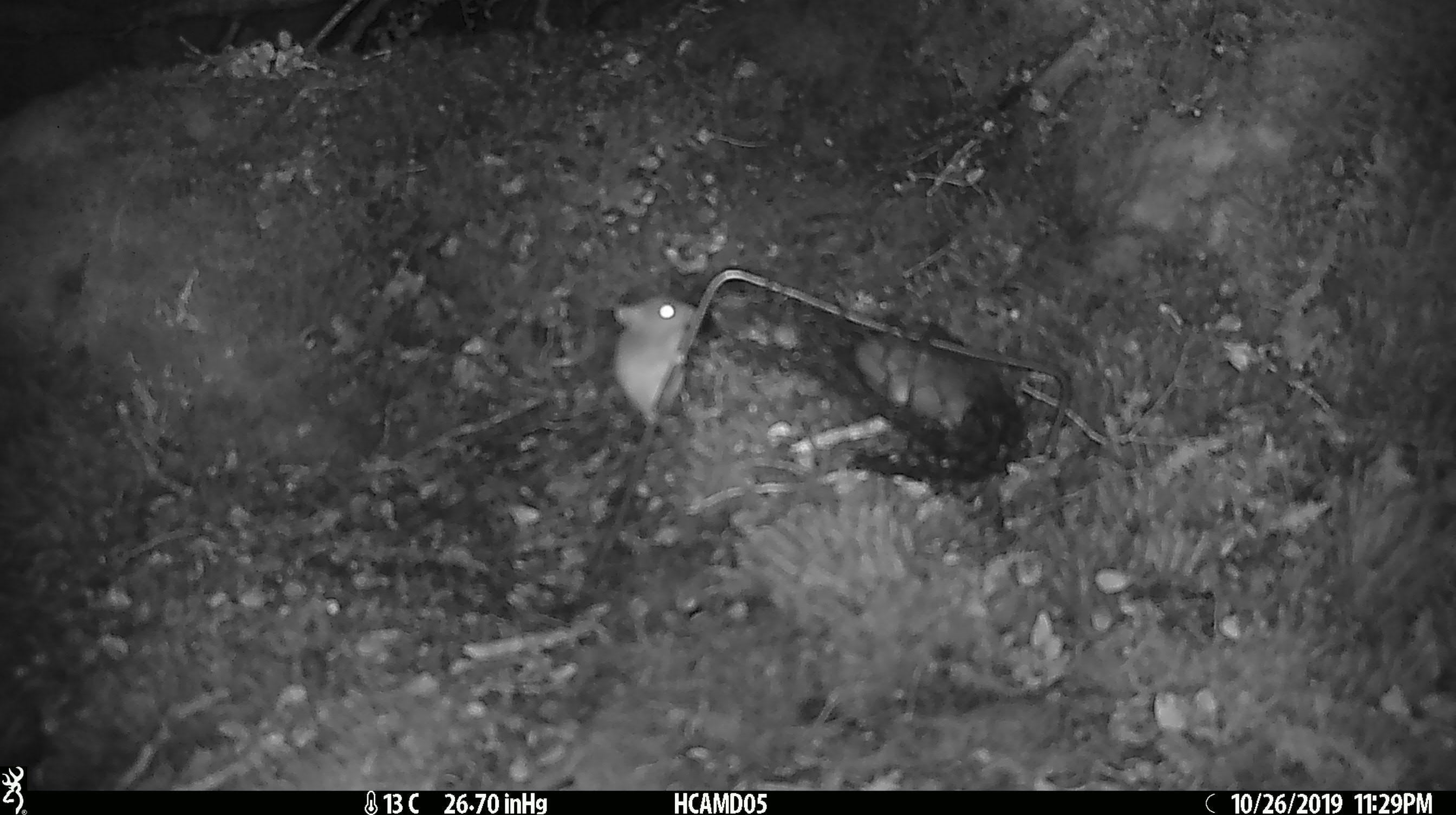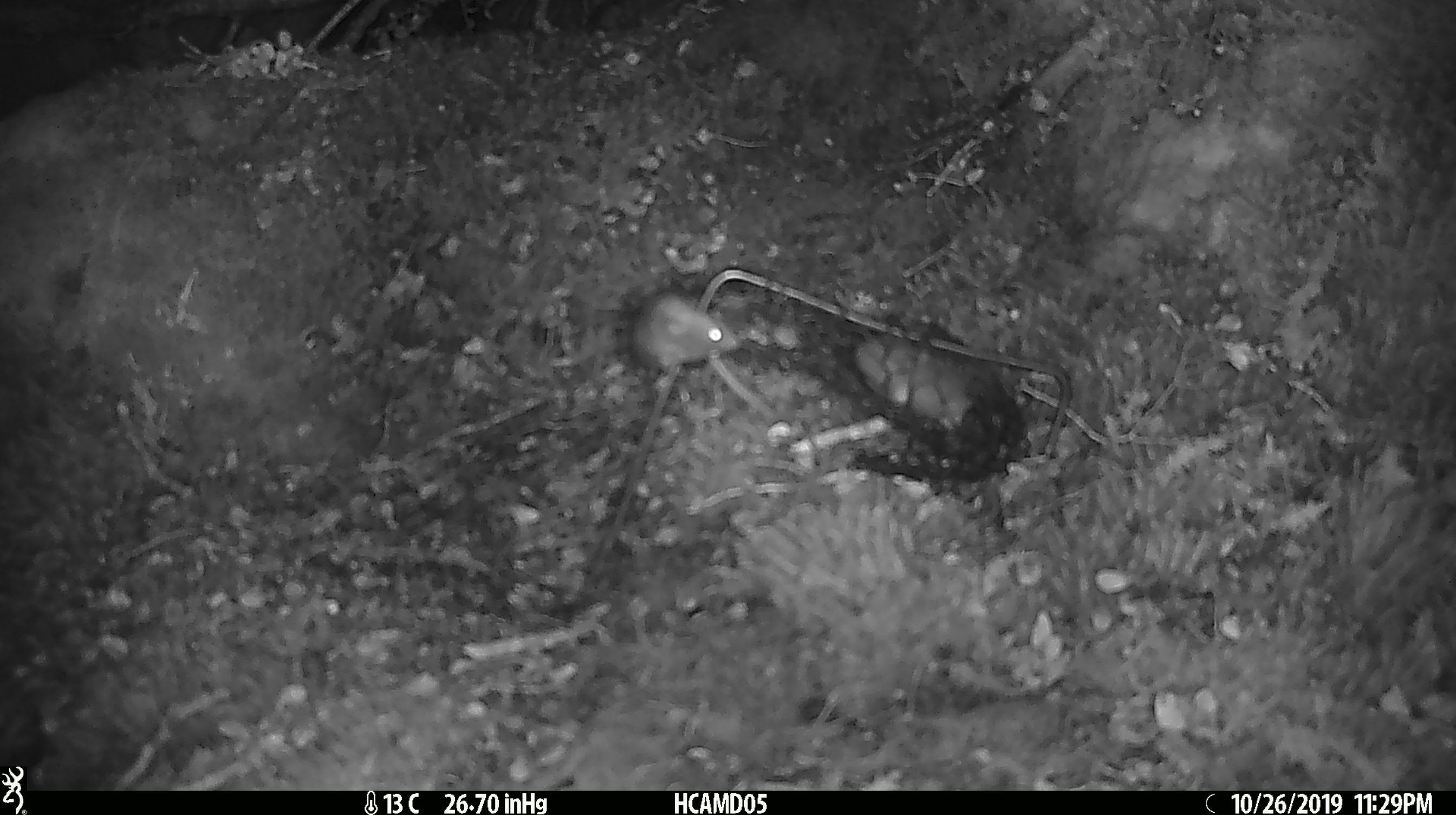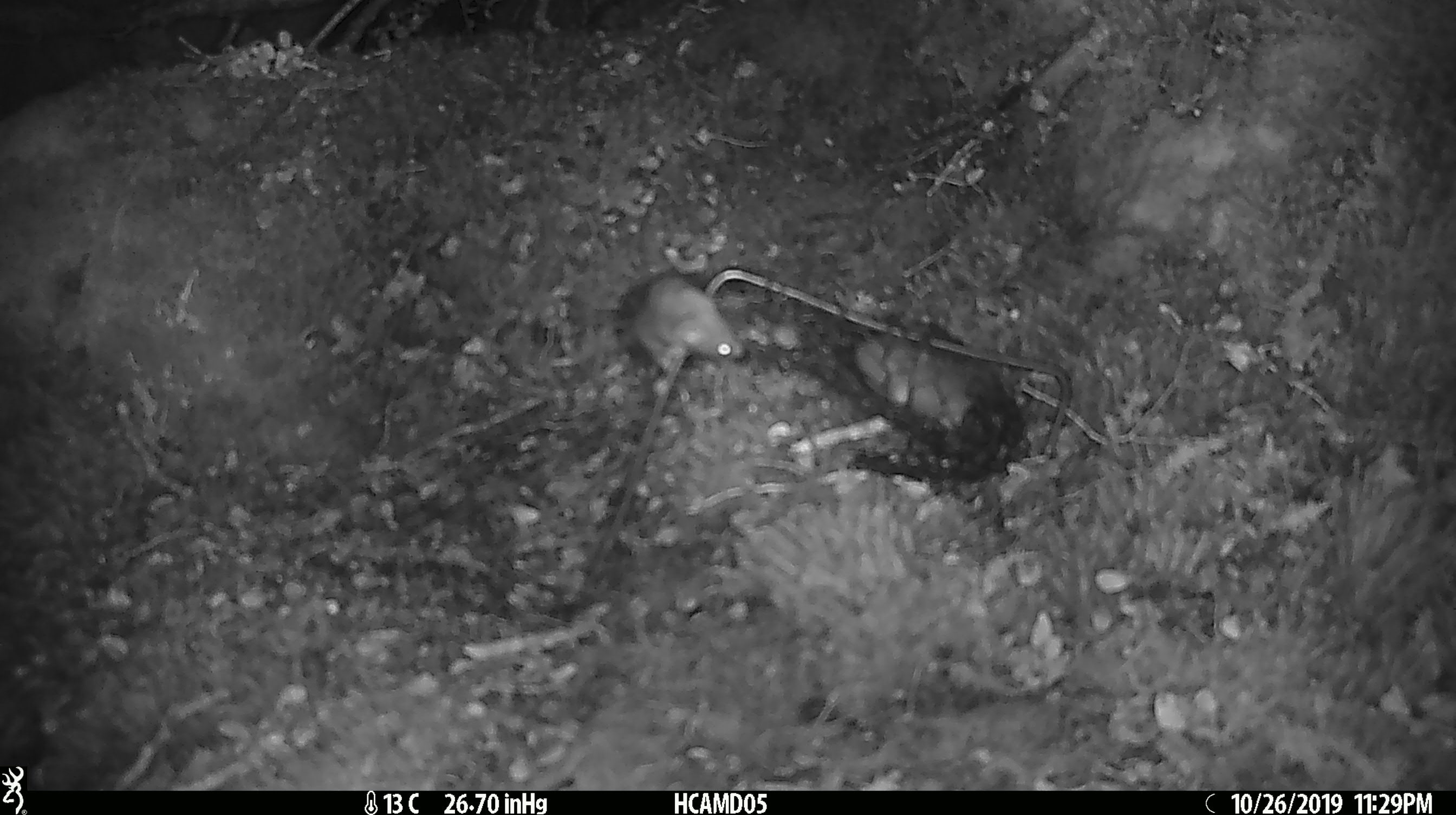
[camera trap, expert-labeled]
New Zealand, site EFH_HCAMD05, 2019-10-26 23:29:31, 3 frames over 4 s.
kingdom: Animalia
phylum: Chordata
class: Mammalia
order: Rodentia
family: Muridae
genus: Mus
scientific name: Mus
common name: mouse